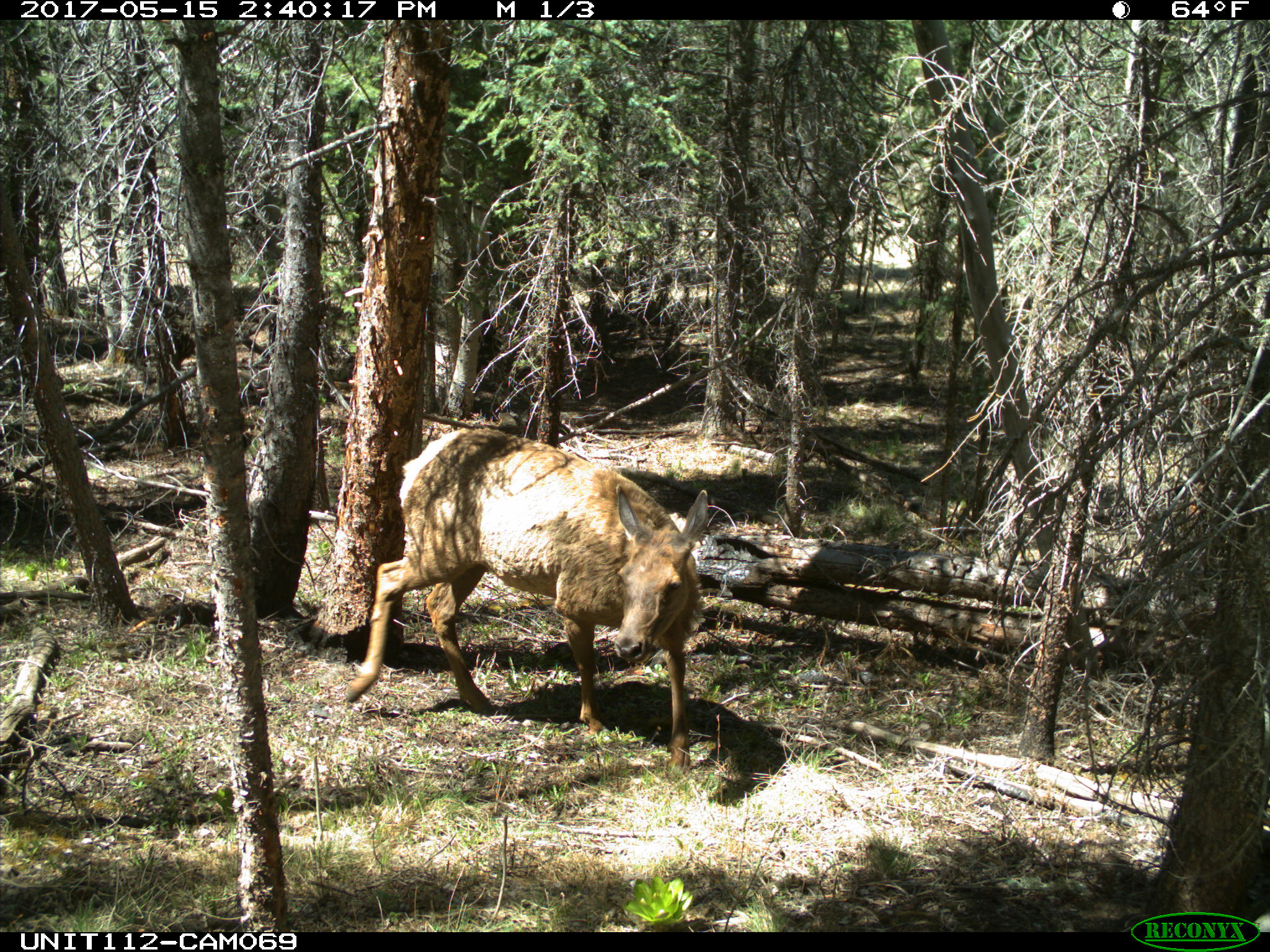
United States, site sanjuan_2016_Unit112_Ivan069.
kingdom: Animalia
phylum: Chordata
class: Mammalia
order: Artiodactyla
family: Cervidae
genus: Cervus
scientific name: Cervus elaphus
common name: red deer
Cervus elaphus (red deer).